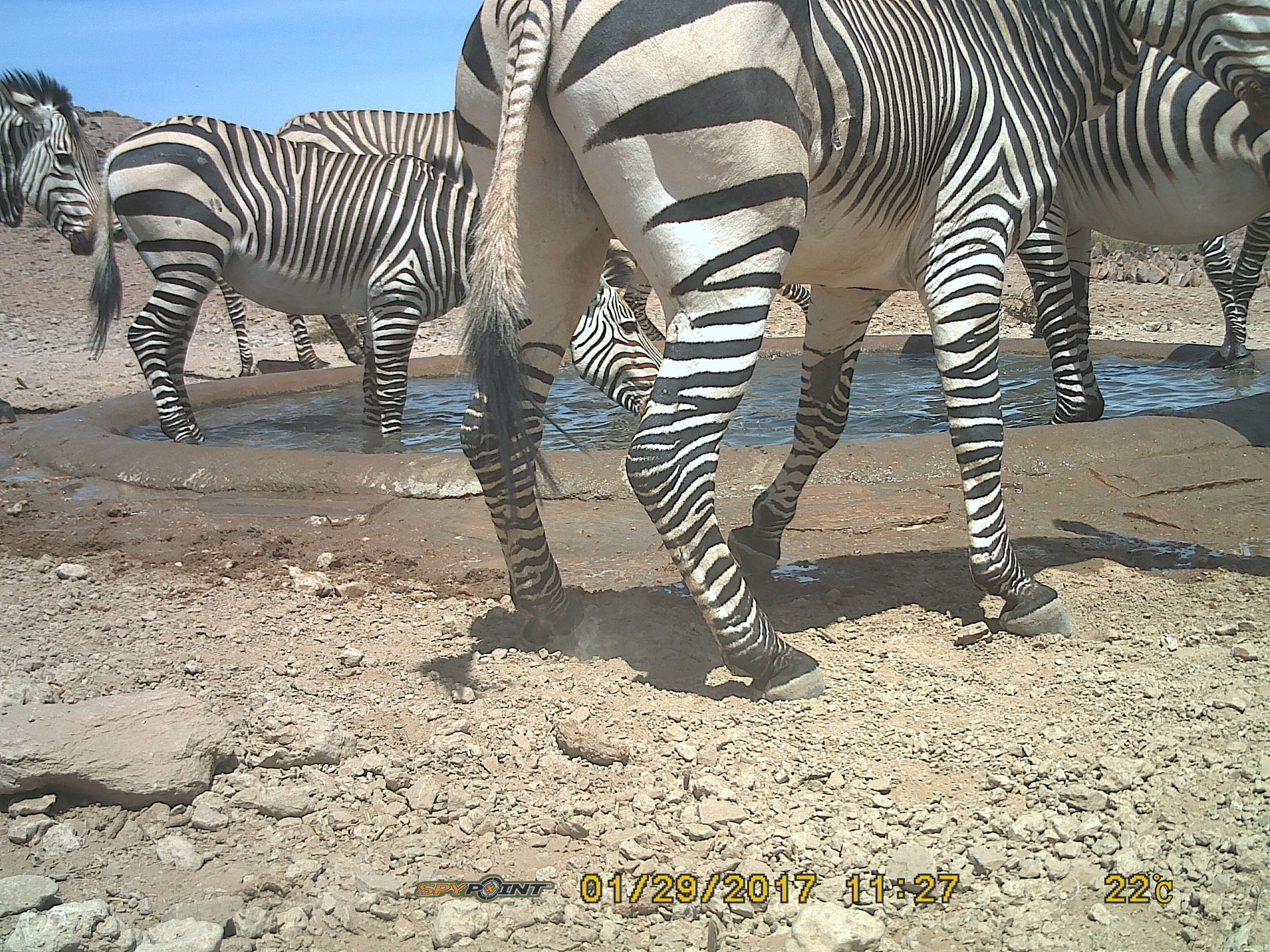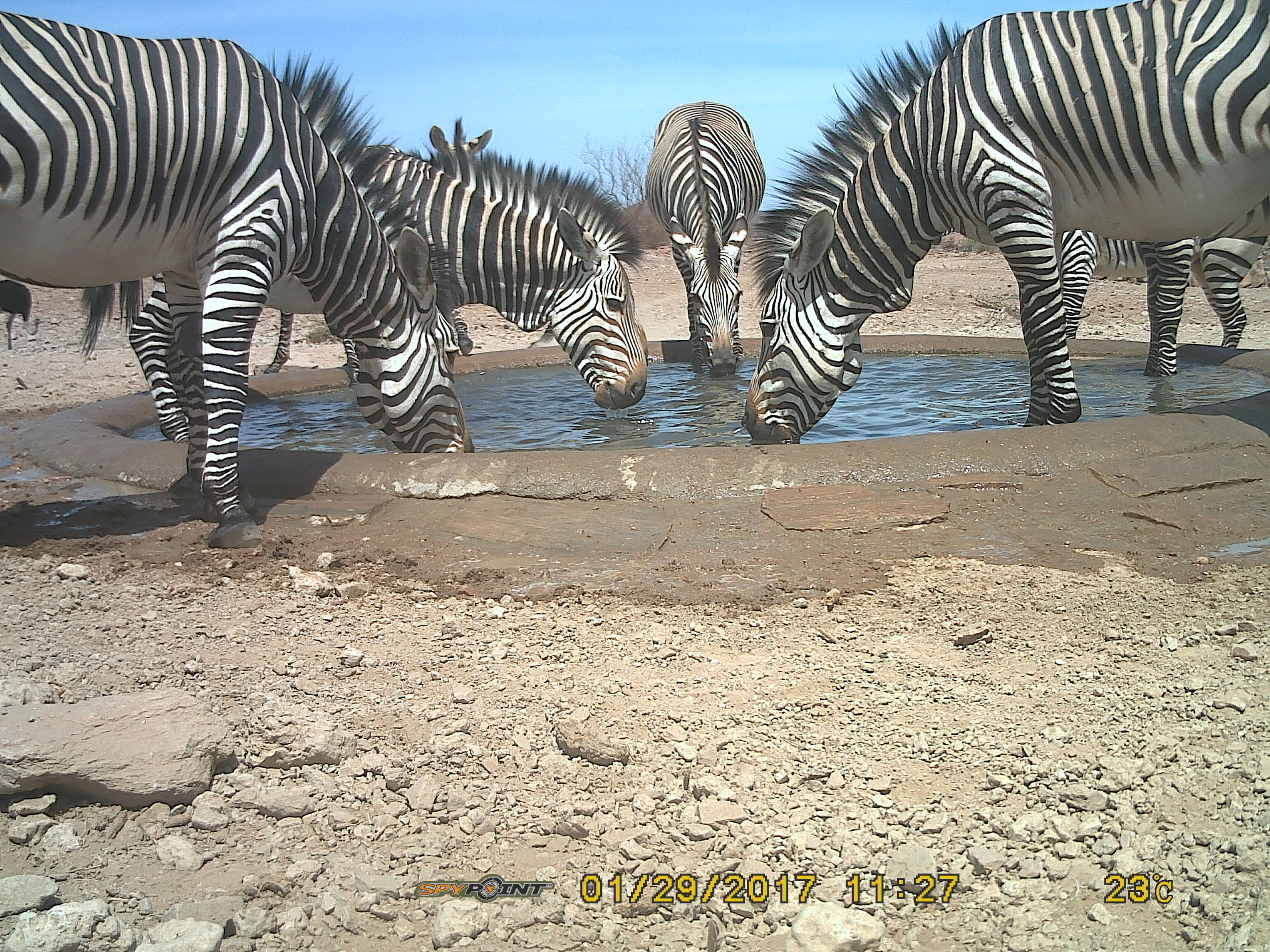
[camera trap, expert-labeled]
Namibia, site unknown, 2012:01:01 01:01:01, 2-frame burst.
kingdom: Animalia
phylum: Chordata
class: Mammalia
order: Perissodactyla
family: Equidae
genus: Equus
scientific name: Equus zebra hartmannae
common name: hartmann's mountain zebra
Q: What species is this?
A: Equus zebra hartmannae (hartmann's mountain zebra).